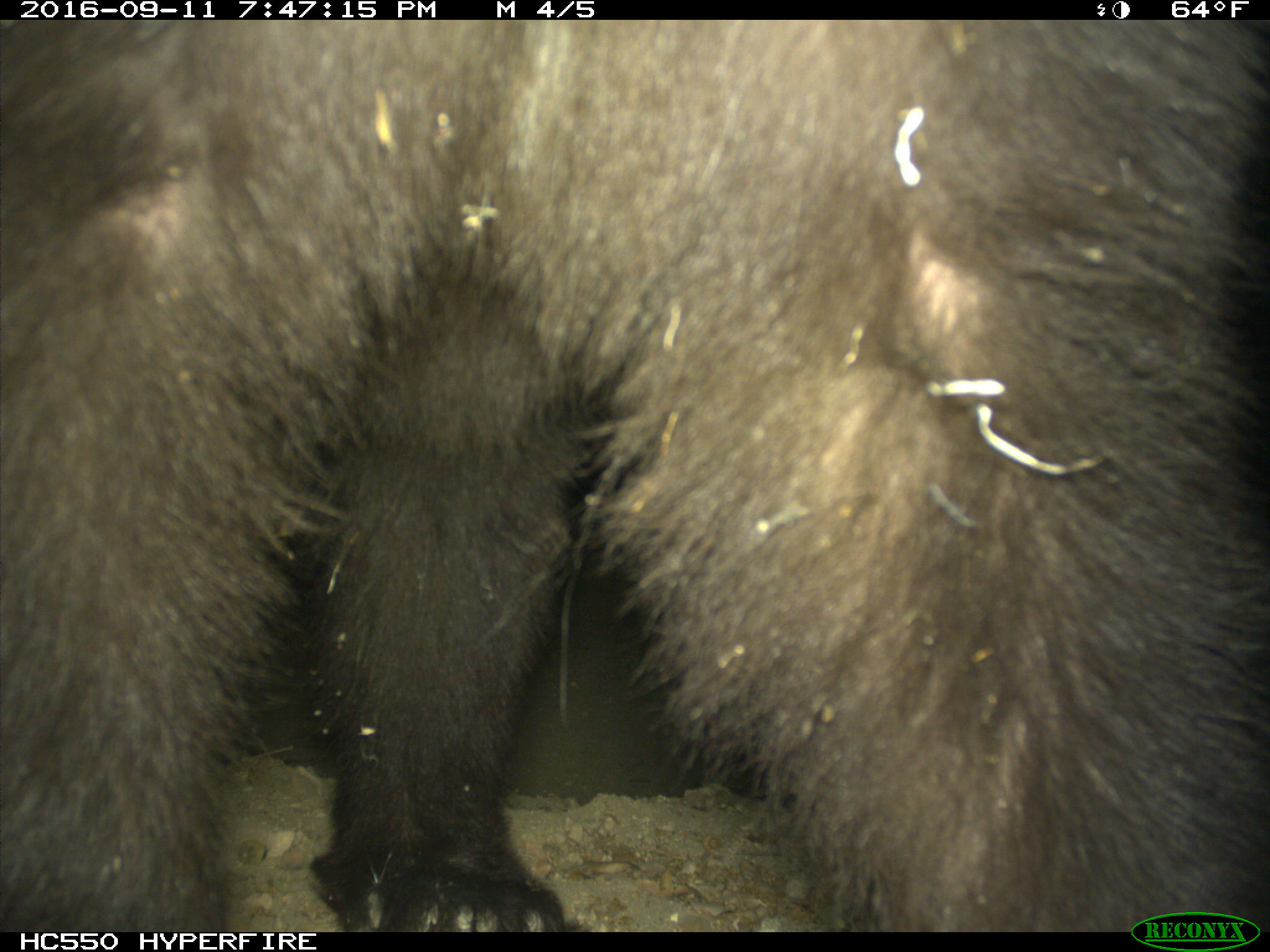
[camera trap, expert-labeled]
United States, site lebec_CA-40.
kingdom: Animalia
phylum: Chordata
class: Mammalia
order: Carnivora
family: Ursidae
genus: Ursus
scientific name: Ursus americanus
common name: american black bear